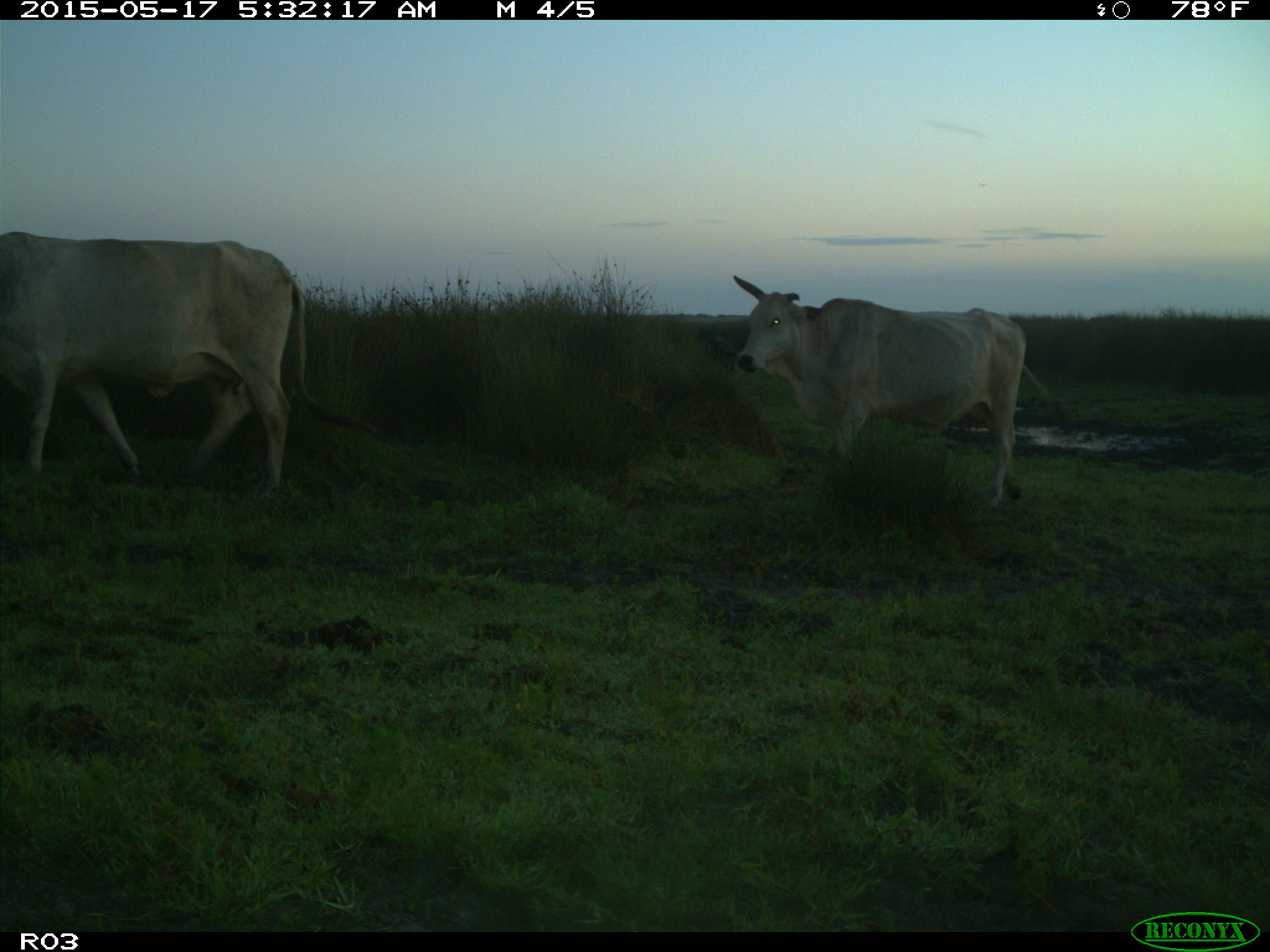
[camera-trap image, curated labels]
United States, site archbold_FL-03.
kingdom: Animalia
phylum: Chordata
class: Mammalia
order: Artiodactyla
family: Bovidae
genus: Bos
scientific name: Bos taurus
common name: domestic cow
Bos taurus (domestic cow).